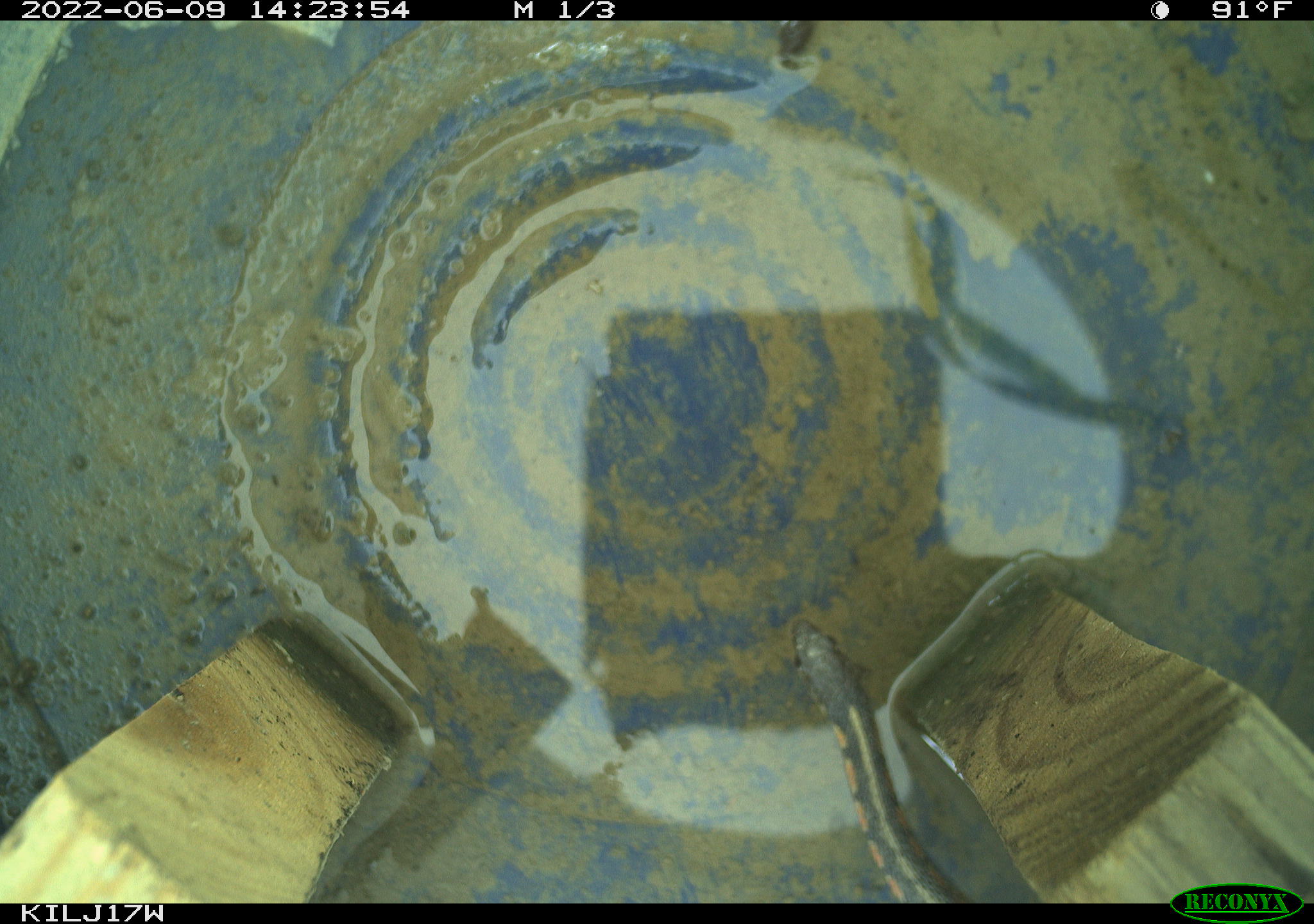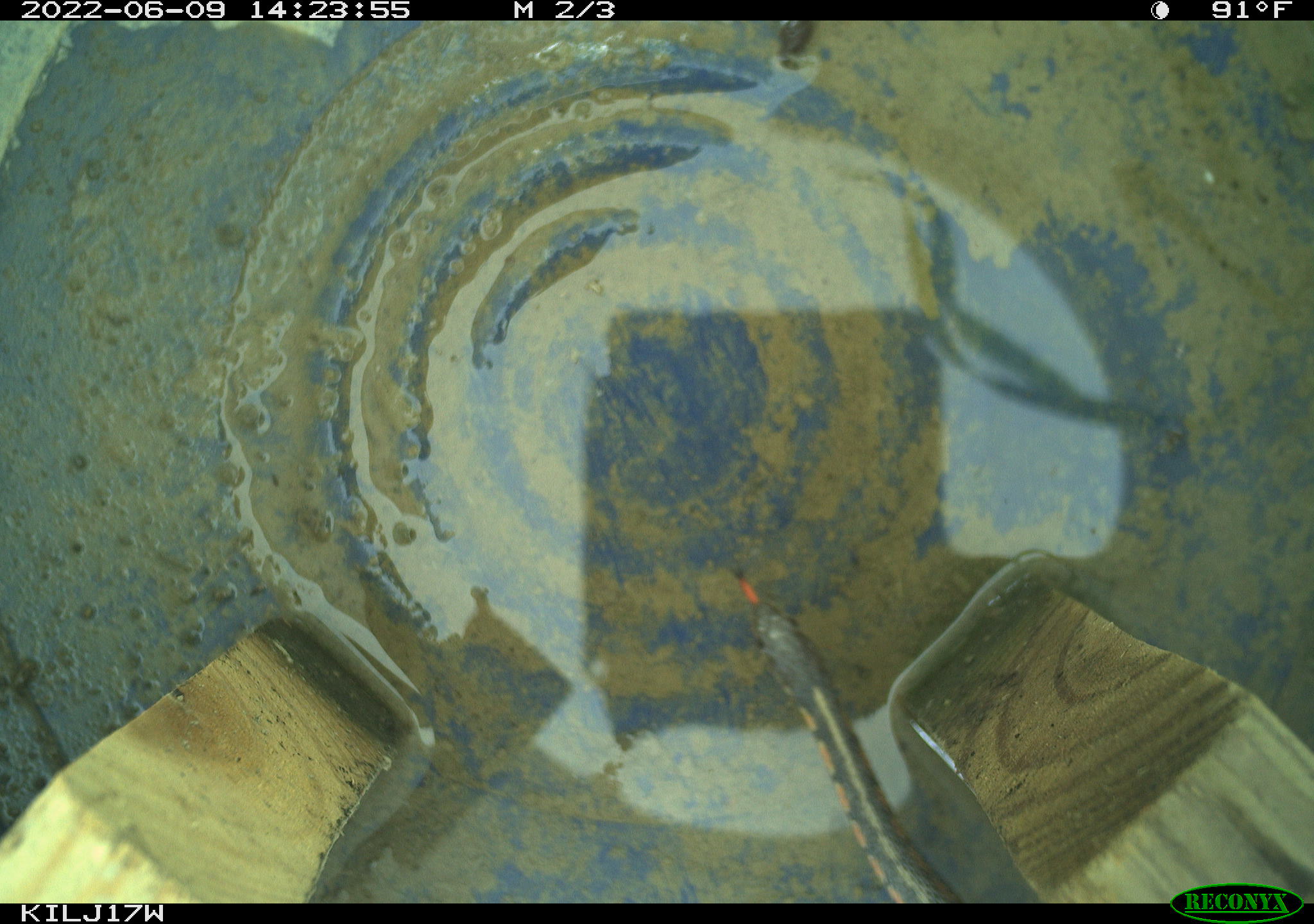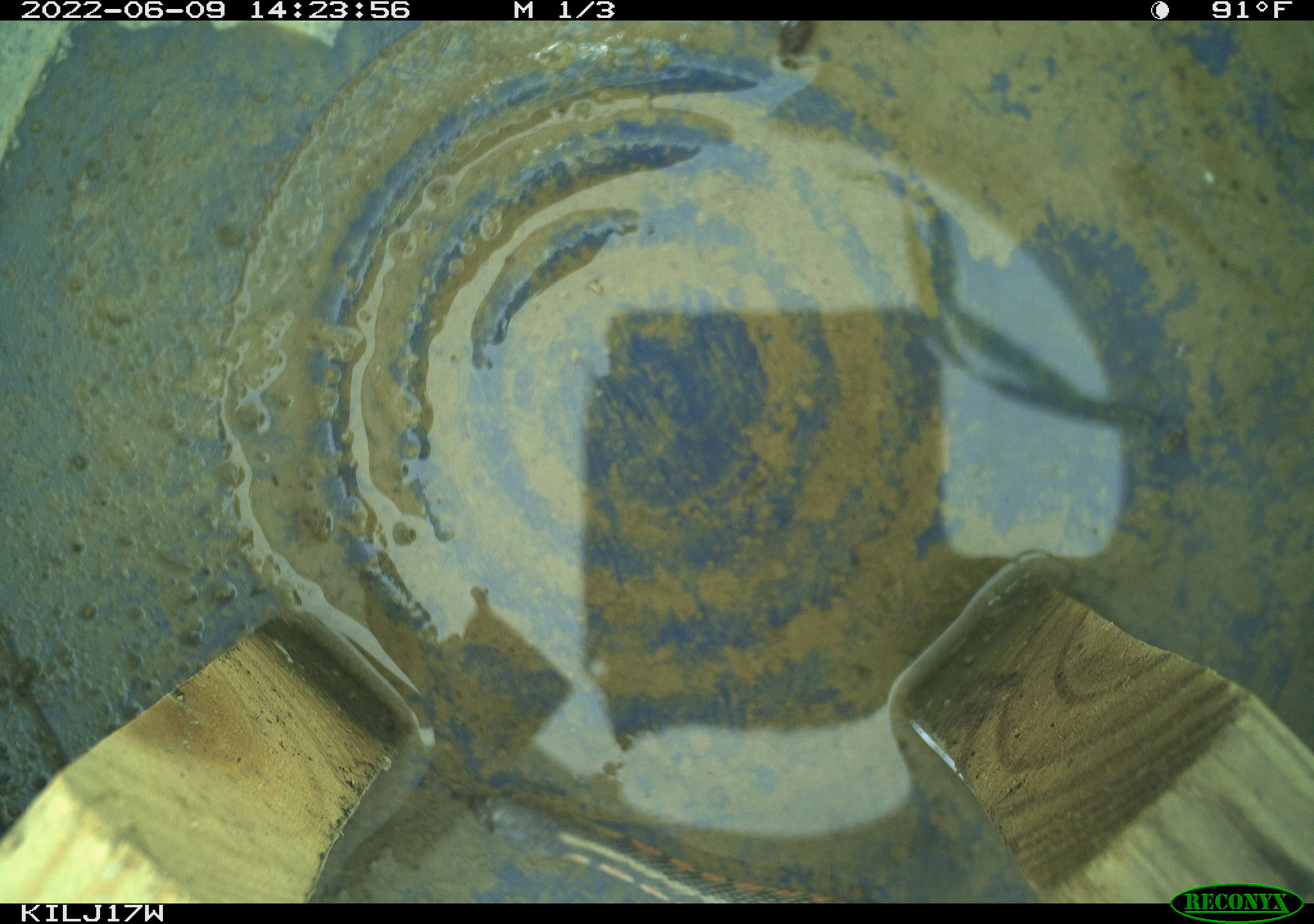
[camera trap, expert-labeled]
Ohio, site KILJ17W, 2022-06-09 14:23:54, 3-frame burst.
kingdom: Animalia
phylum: Chordata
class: Reptilia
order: Squamata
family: Colubridae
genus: Thamnophis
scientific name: Thamnophis sirtalis sirtalis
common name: eastern gartersnake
Eastern gartersnake (Thamnophis sirtalis sirtalis).